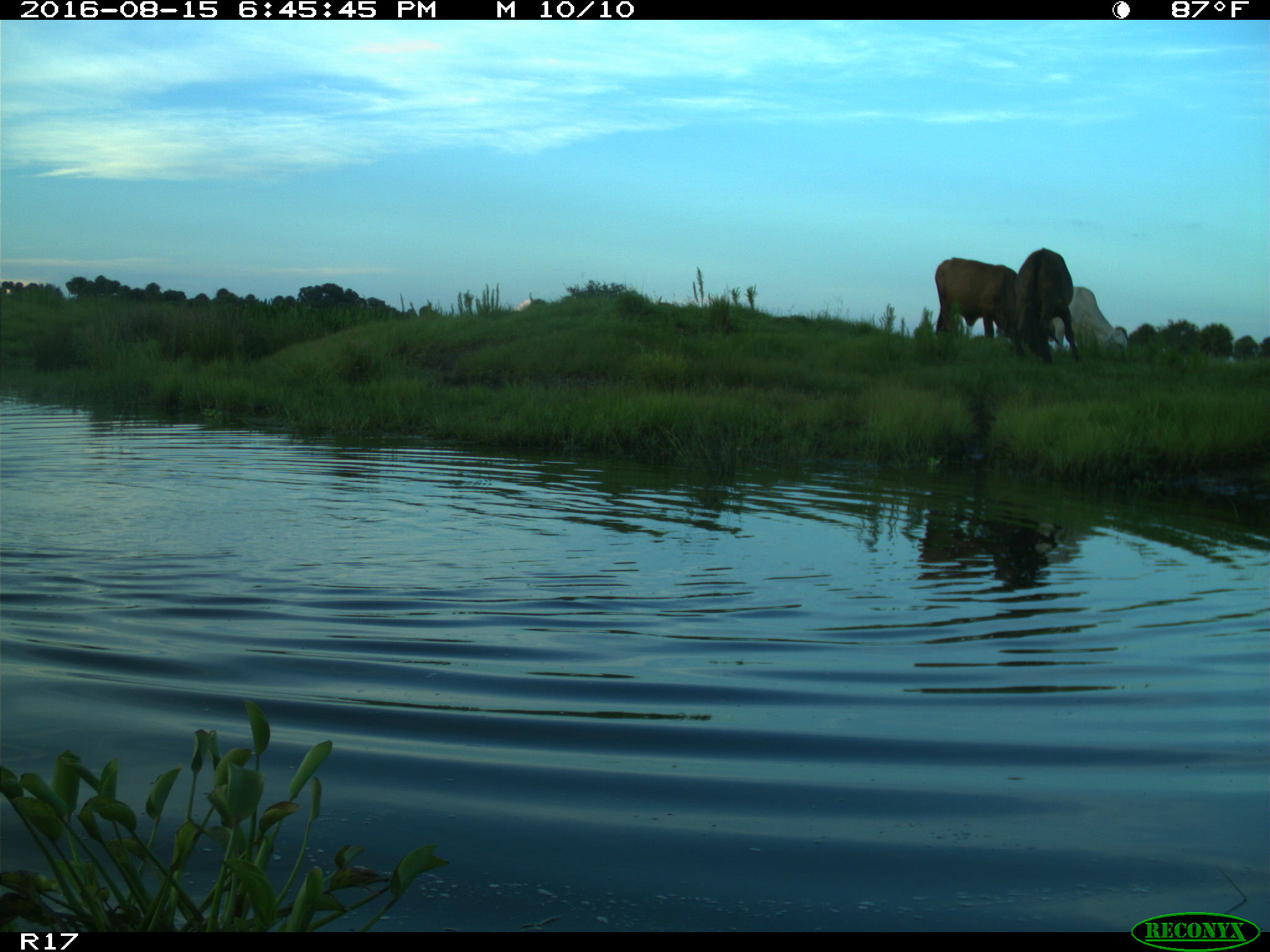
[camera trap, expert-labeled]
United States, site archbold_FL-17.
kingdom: Animalia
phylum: Chordata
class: Mammalia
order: Artiodactyla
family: Bovidae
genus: Bos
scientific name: Bos taurus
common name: domestic cow